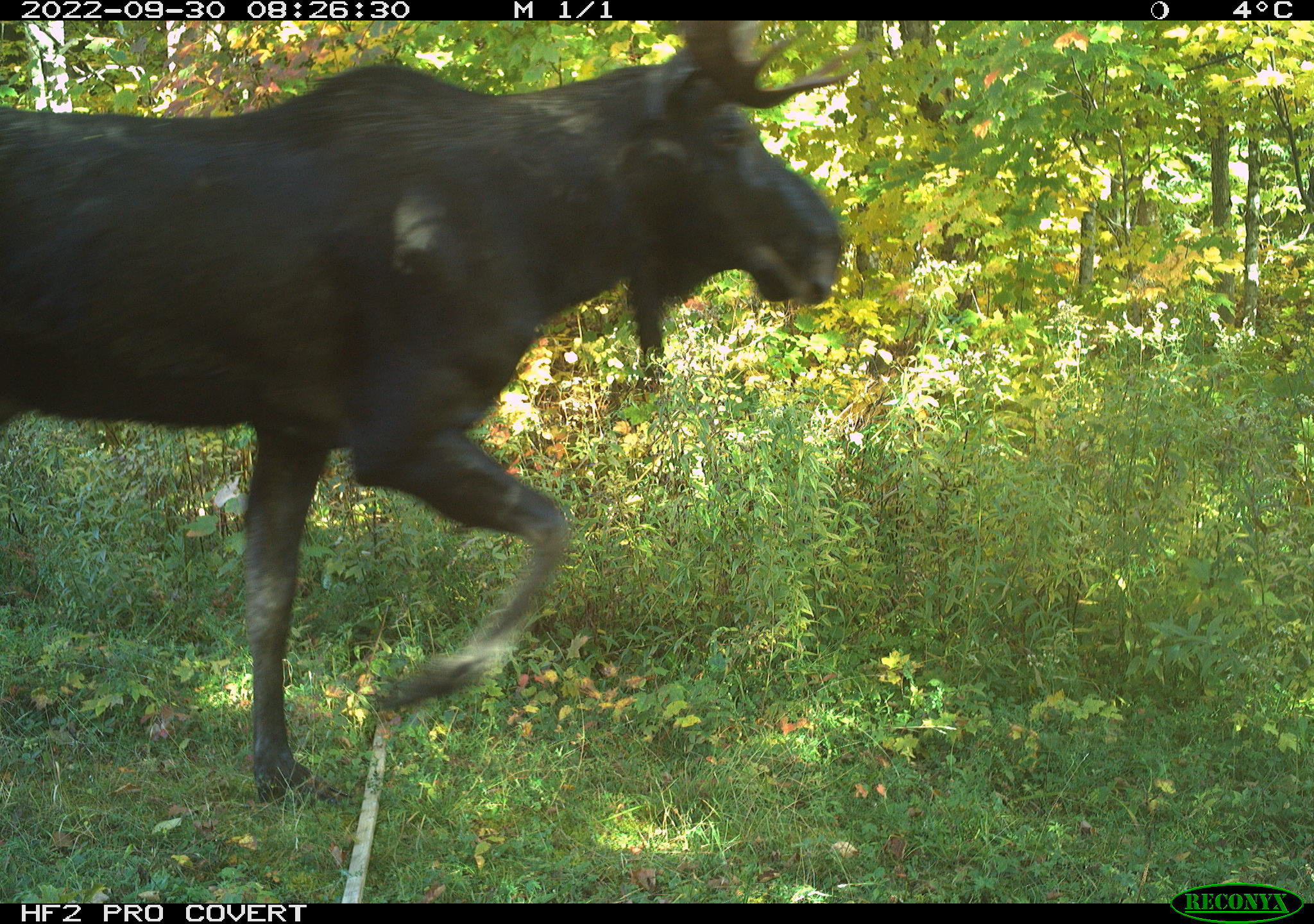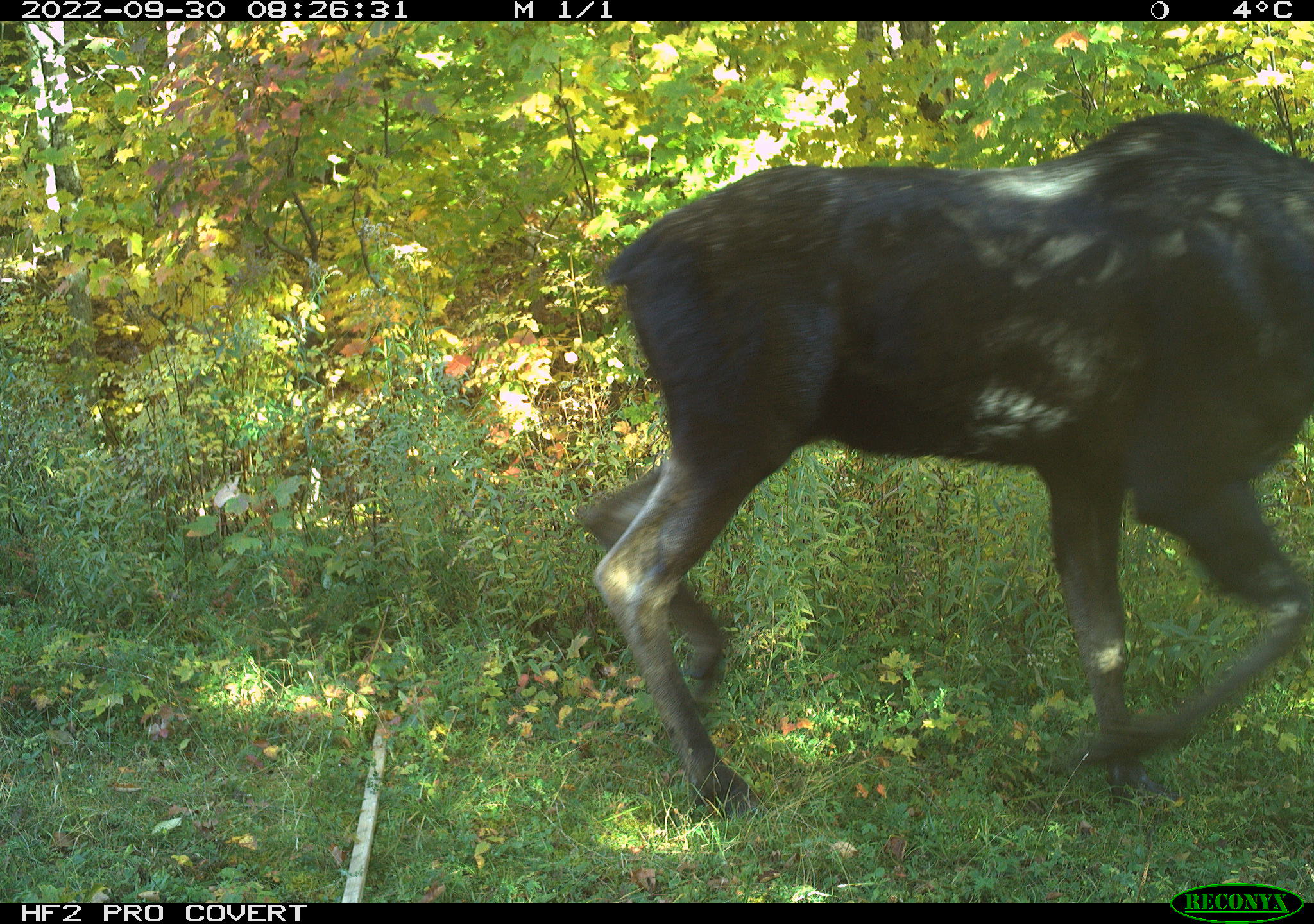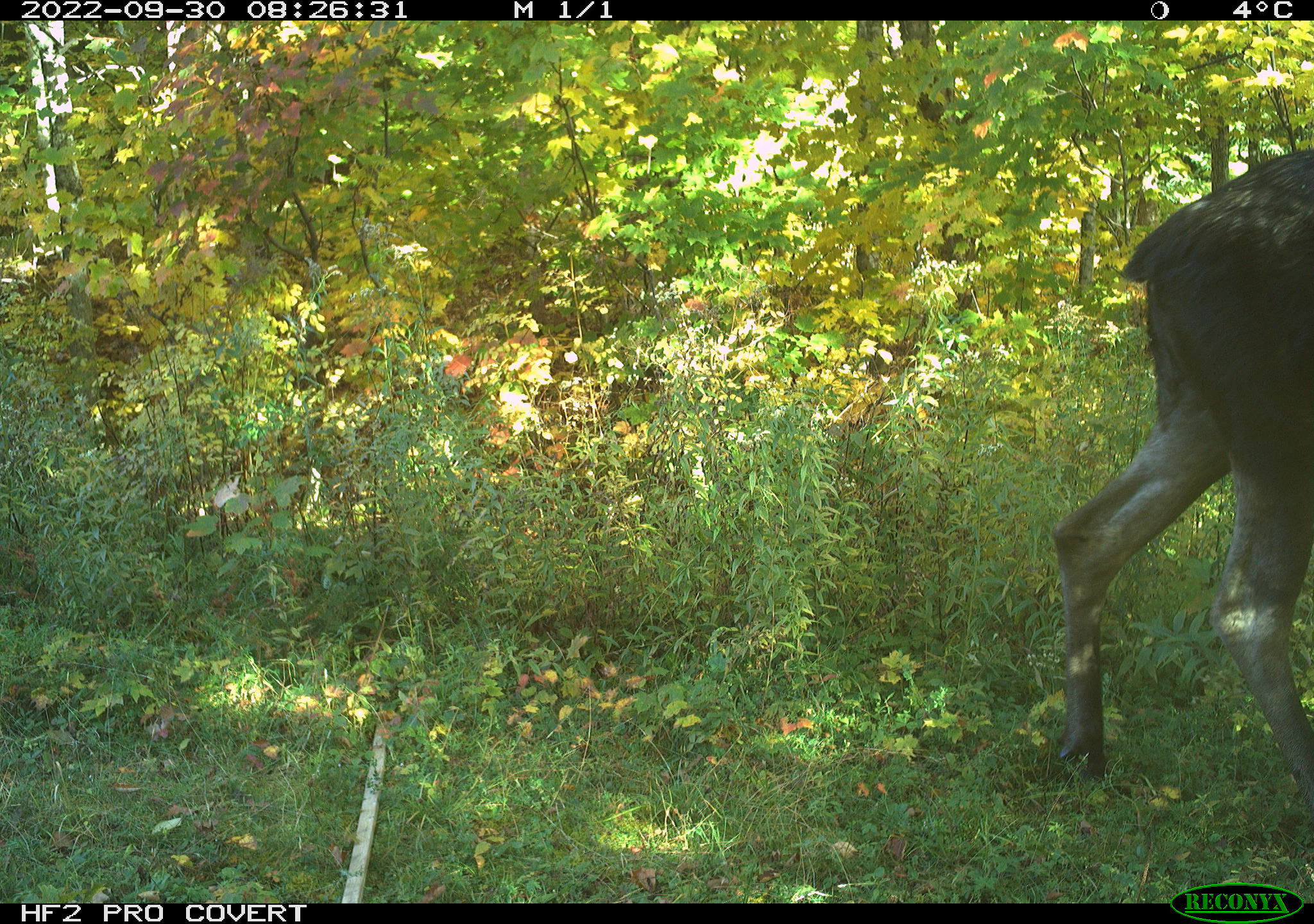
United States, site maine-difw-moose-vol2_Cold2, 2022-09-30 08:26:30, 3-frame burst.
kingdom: Animalia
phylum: Chordata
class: Mammalia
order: Artiodactyla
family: Cervidae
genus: Alces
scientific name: Alces alces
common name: moose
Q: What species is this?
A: Moose (Alces alces).